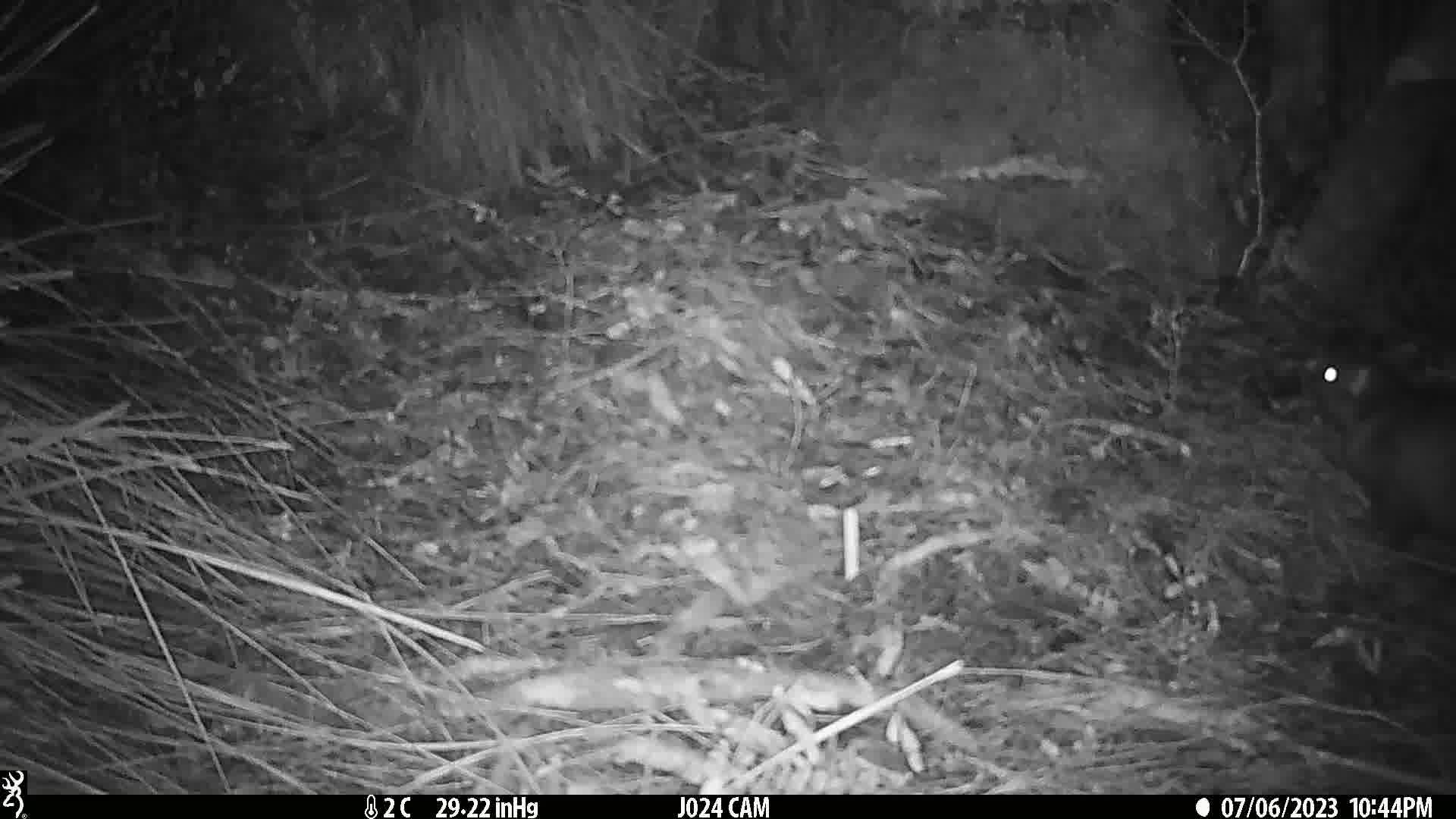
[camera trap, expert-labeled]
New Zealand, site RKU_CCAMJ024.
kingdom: Animalia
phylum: Chordata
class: Mammalia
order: Diprotodontia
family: Phalangeridae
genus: Trichosurus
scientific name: Trichosurus vulpecula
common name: common brushtail possum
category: possum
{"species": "possum (common brushtail possum) (Trichosurus vulpecula)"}